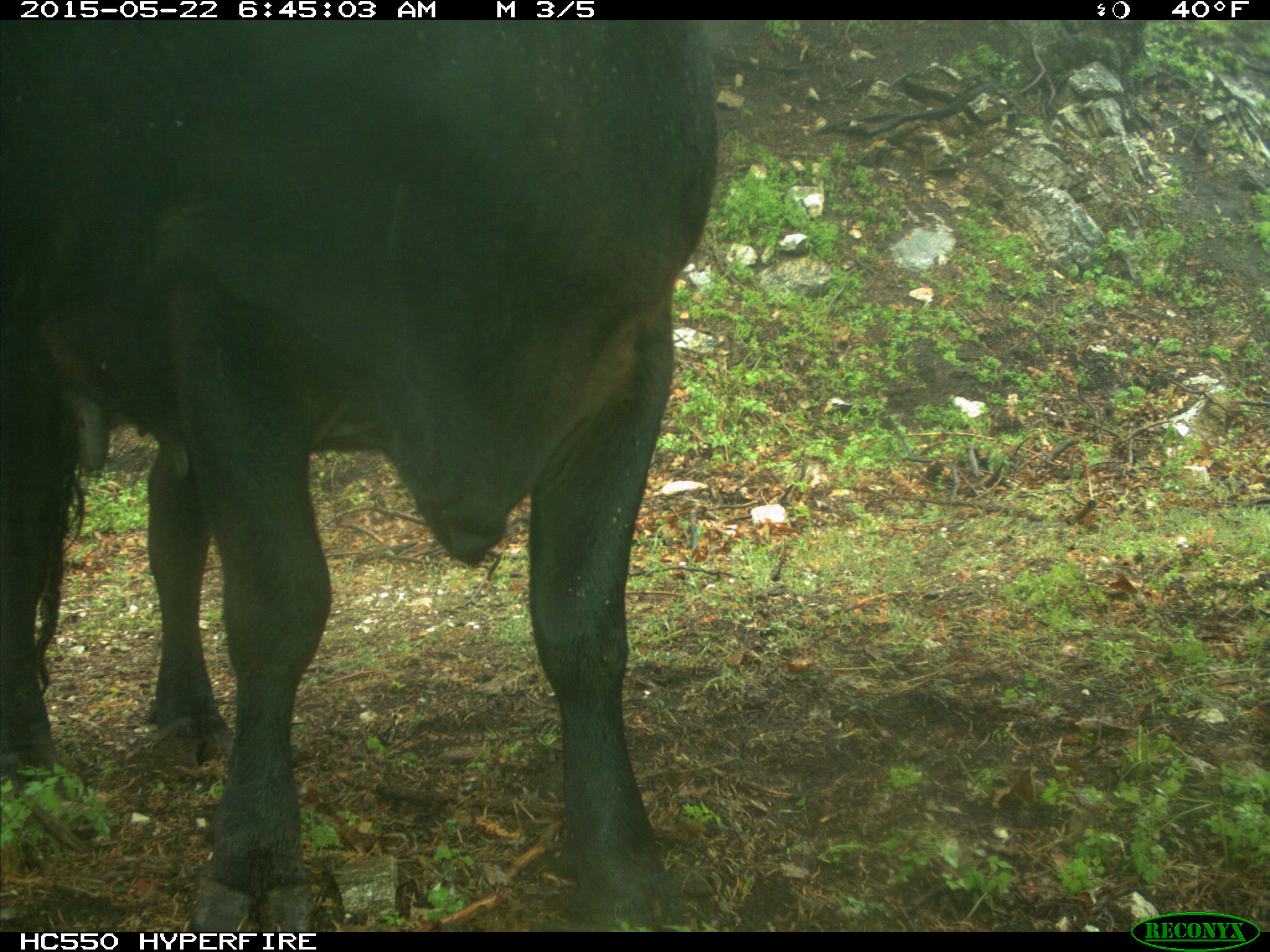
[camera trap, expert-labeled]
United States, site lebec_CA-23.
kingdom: Animalia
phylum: Chordata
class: Mammalia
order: Artiodactyla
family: Bovidae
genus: Bos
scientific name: Bos taurus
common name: domestic cow